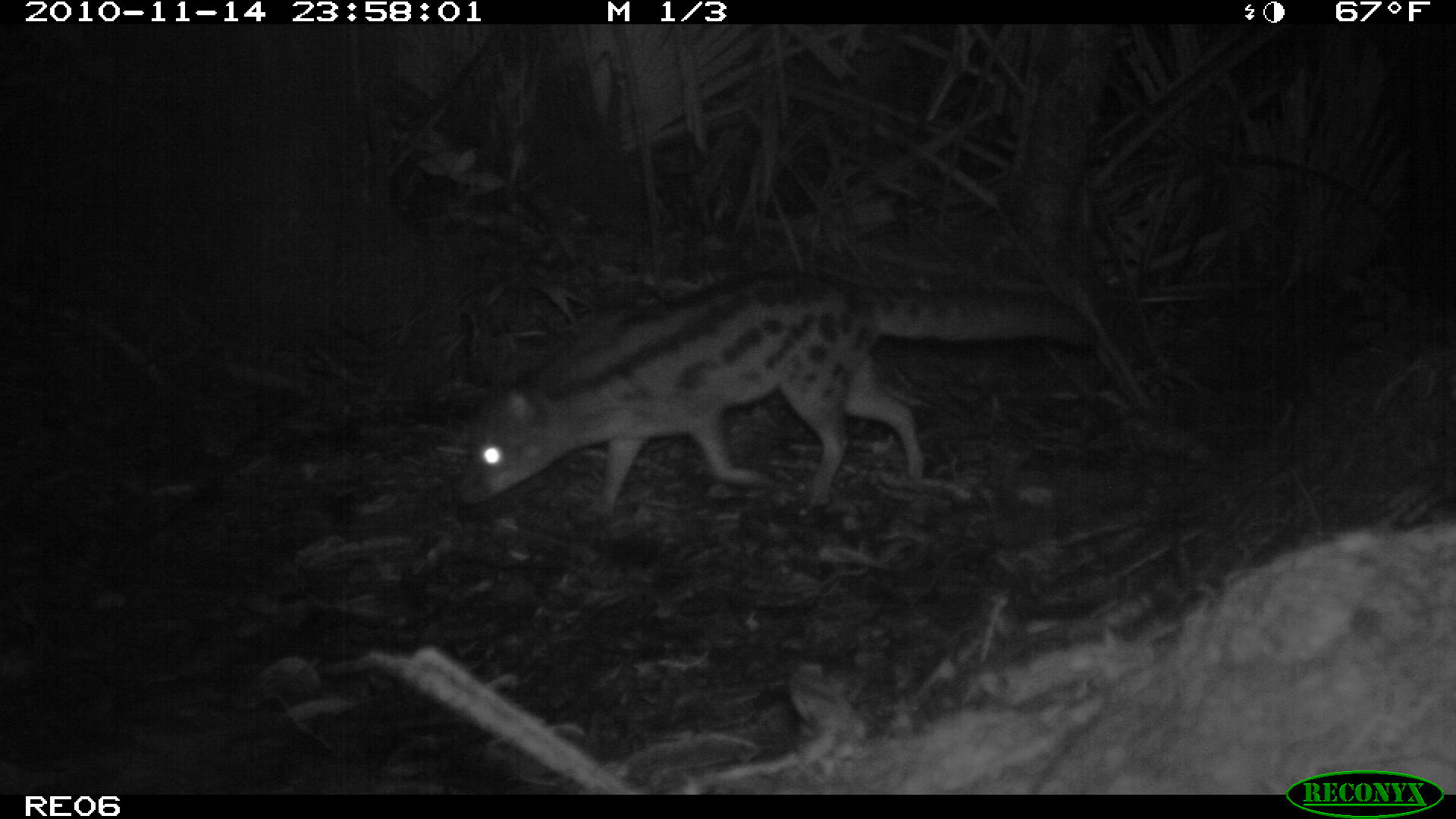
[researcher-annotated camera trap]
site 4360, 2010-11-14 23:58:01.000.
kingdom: Animalia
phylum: Chordata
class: Mammalia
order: Carnivora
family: Eupleridae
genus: Fossa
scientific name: Fossa fossana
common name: fanaloka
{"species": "Fossa fossana (fanaloka)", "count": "1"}